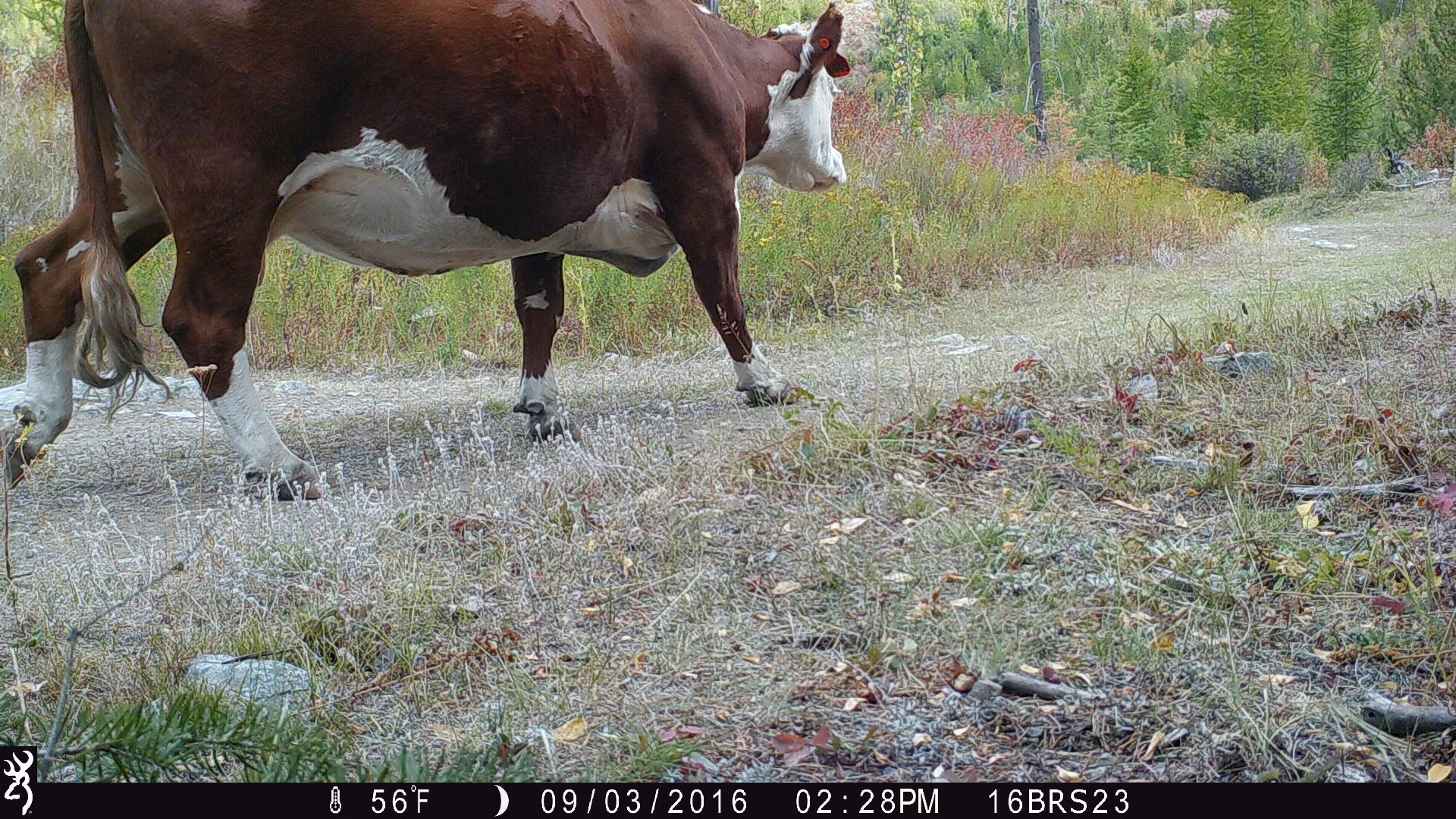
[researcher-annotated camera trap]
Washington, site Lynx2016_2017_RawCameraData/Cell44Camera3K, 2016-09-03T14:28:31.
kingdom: Animalia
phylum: Chordata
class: Mammalia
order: Artiodactyla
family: Bovidae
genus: Bos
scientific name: Bos taurus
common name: domestic cattle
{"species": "domestic cattle (Bos taurus)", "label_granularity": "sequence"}